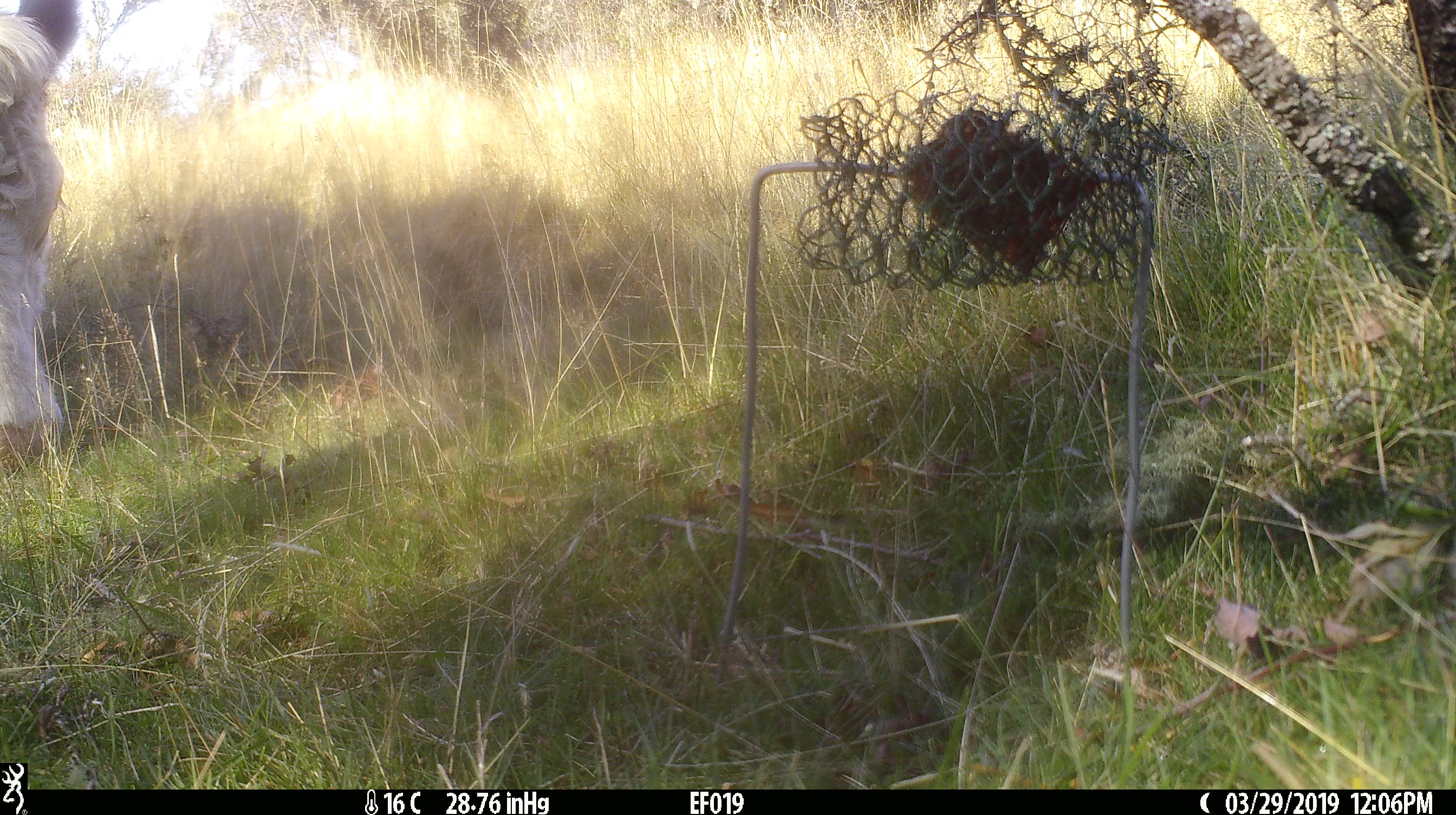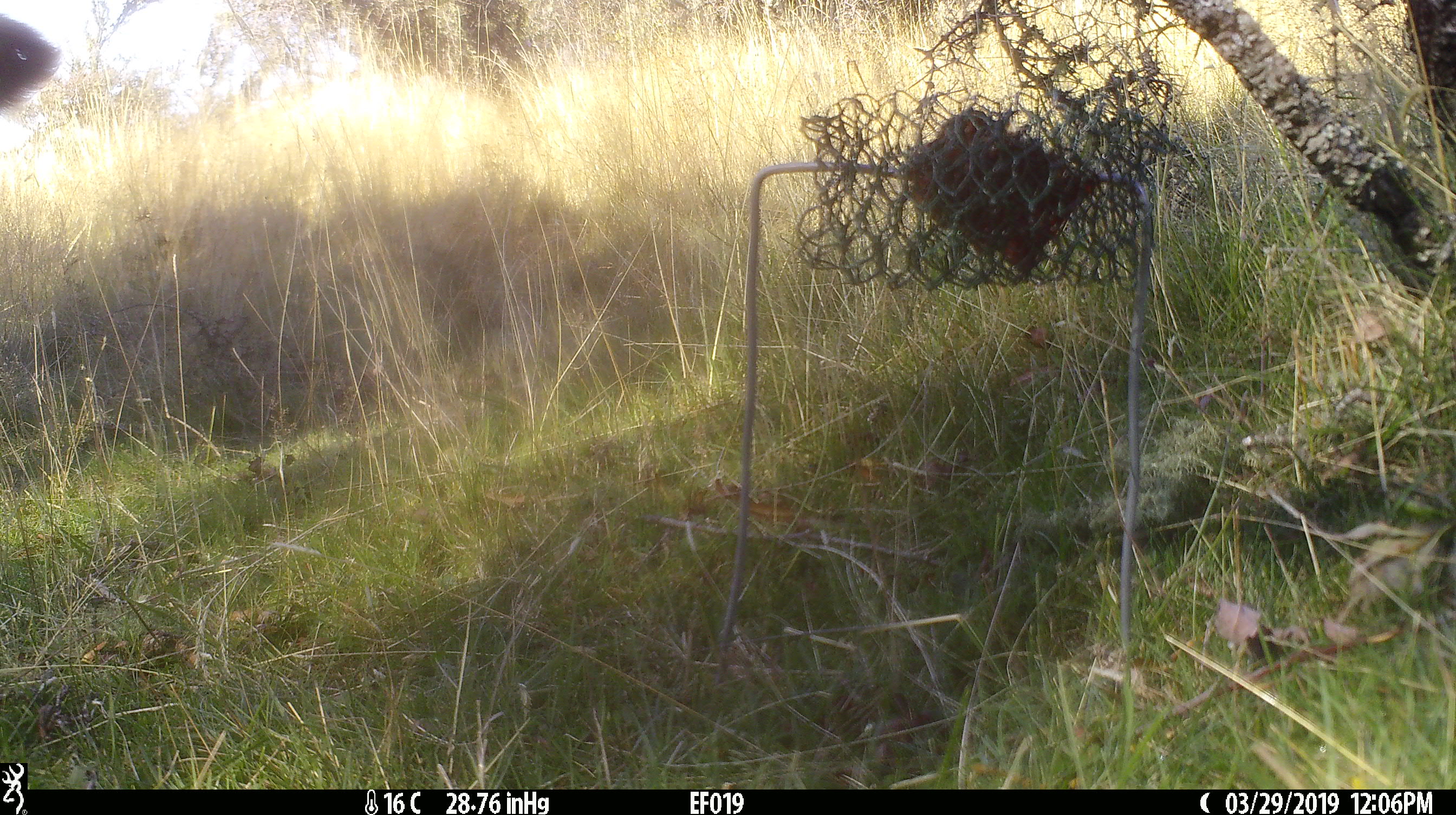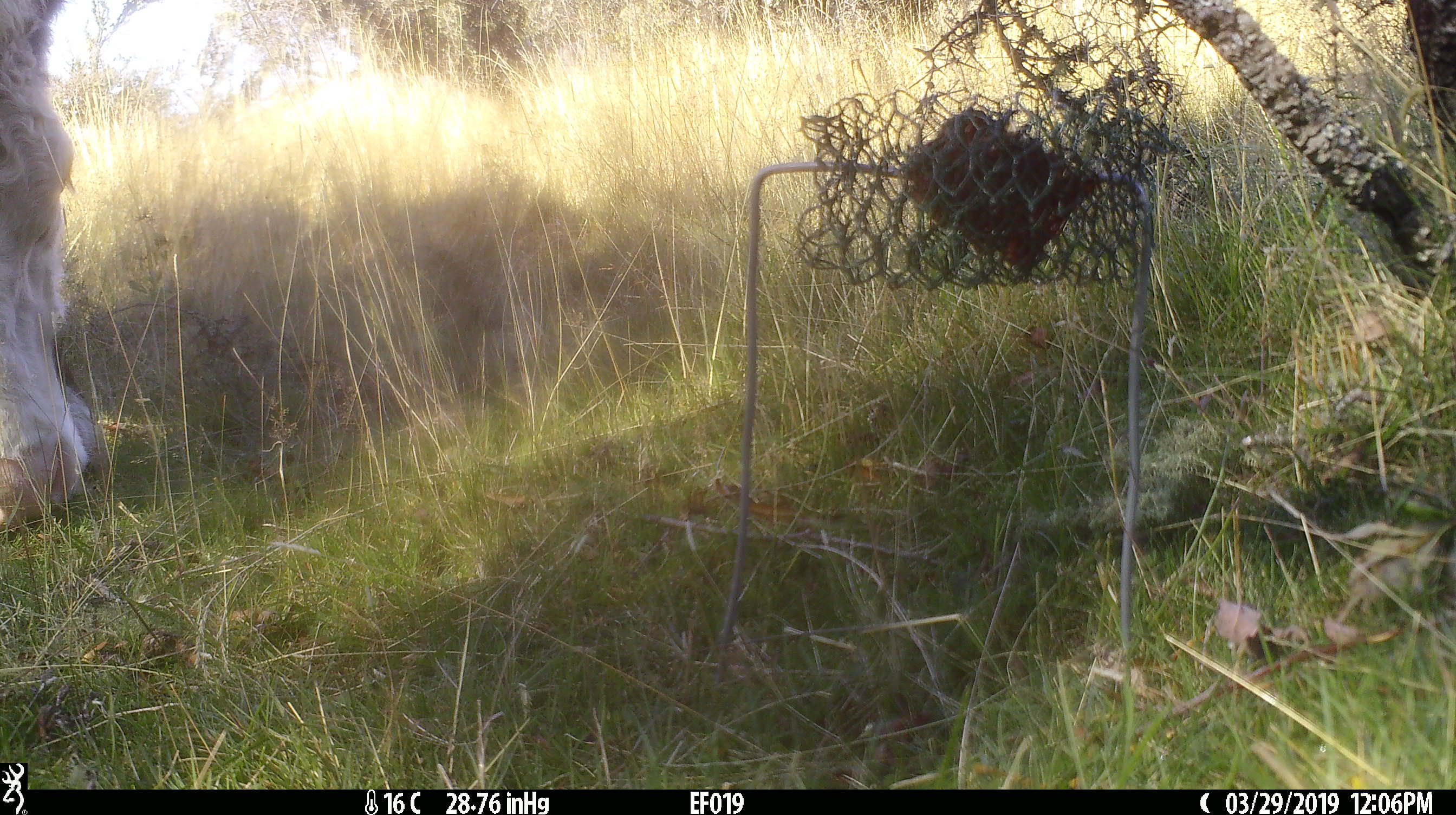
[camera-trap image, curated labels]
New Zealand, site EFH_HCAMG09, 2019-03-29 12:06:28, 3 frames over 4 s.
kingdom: Animalia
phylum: Chordata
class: Mammalia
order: Artiodactyla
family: Bovidae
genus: Bos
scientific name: Bos taurus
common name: domestic cow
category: cow